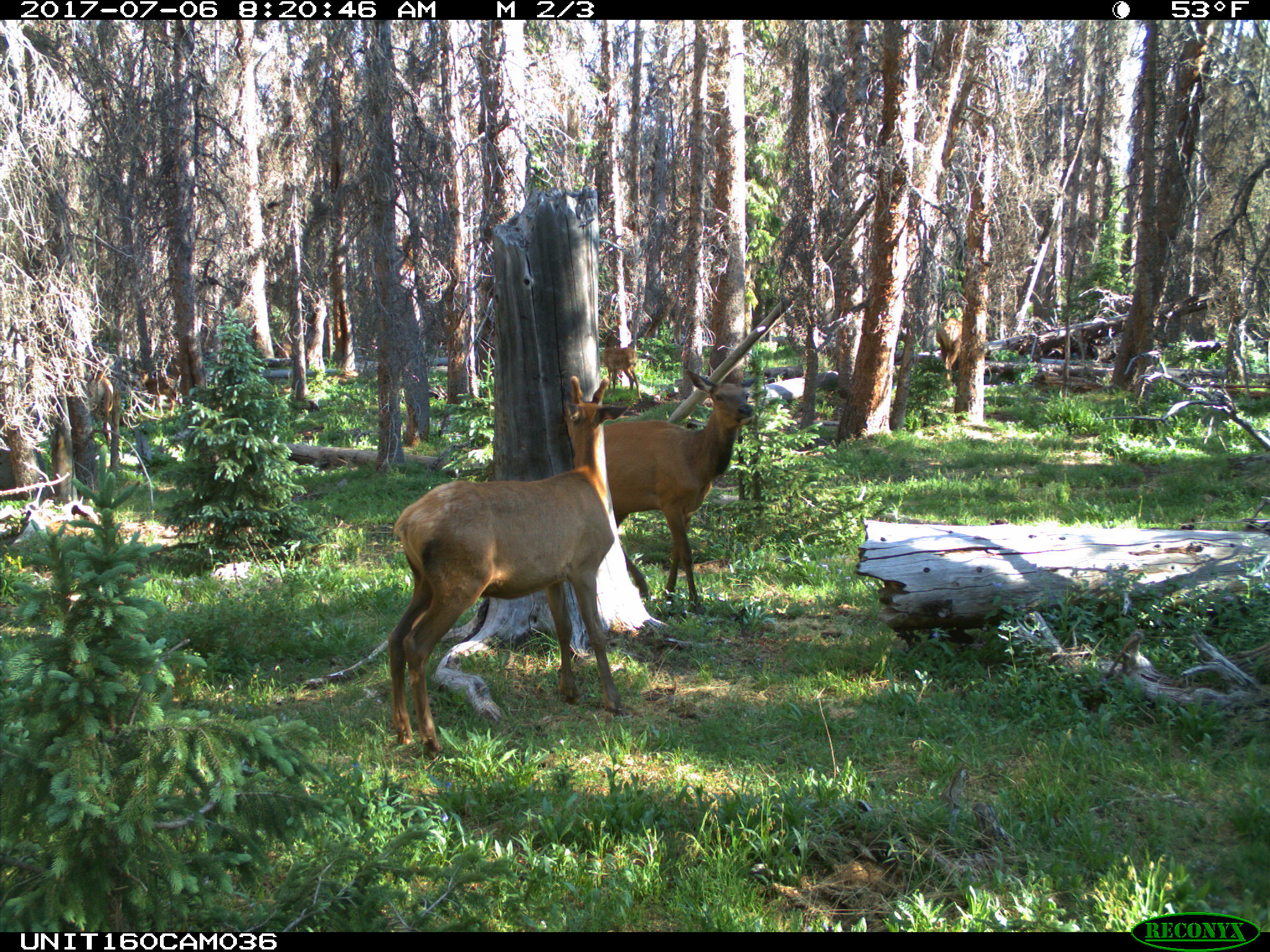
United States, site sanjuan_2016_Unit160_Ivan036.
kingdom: Animalia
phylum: Chordata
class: Mammalia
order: Artiodactyla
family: Cervidae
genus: Cervus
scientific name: Cervus elaphus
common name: red deer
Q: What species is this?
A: Cervus elaphus (red deer).